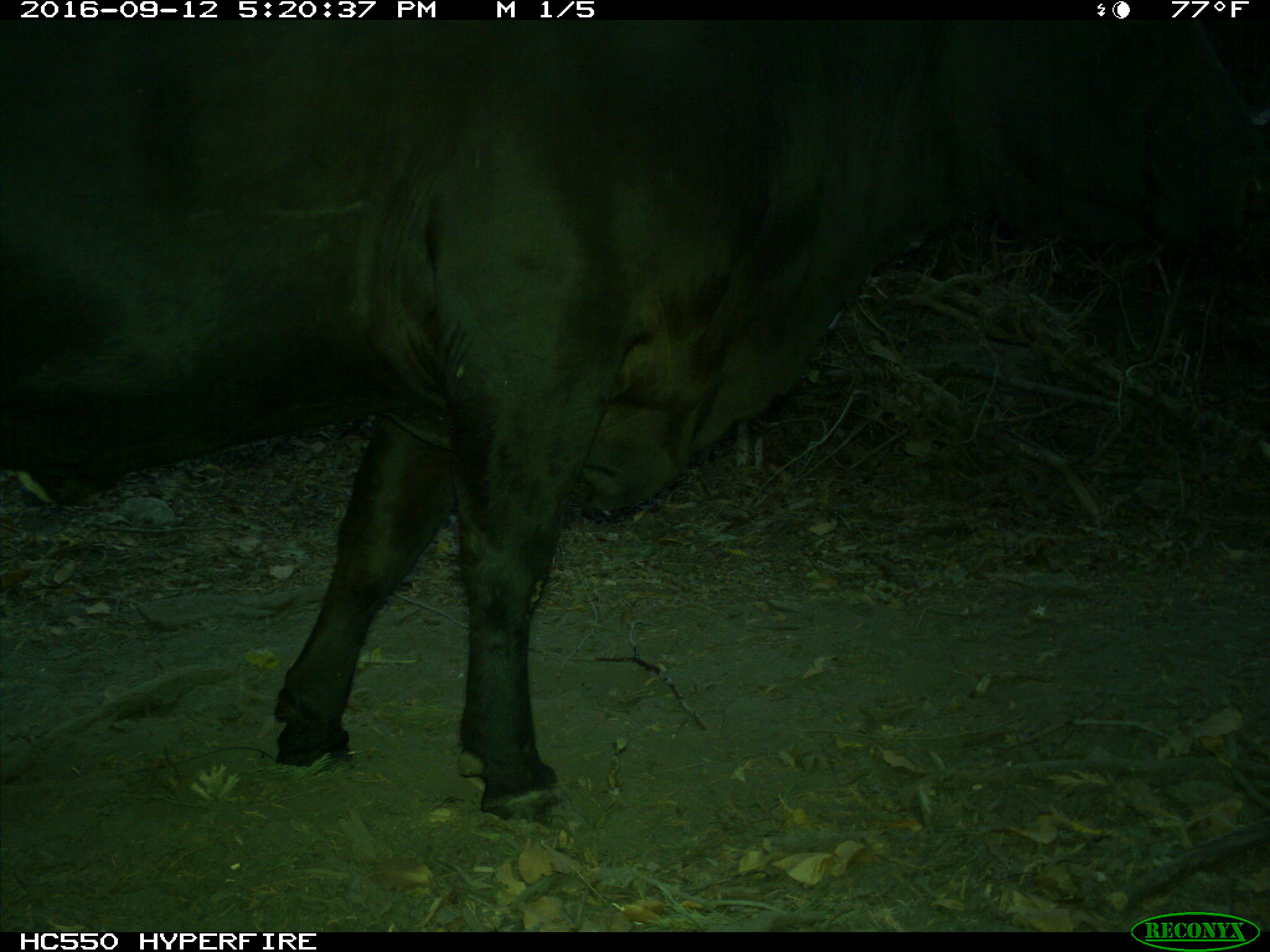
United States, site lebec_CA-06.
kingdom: Animalia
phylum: Chordata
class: Mammalia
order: Artiodactyla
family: Bovidae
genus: Bos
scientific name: Bos taurus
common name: domestic cow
Bos taurus (domestic cow).